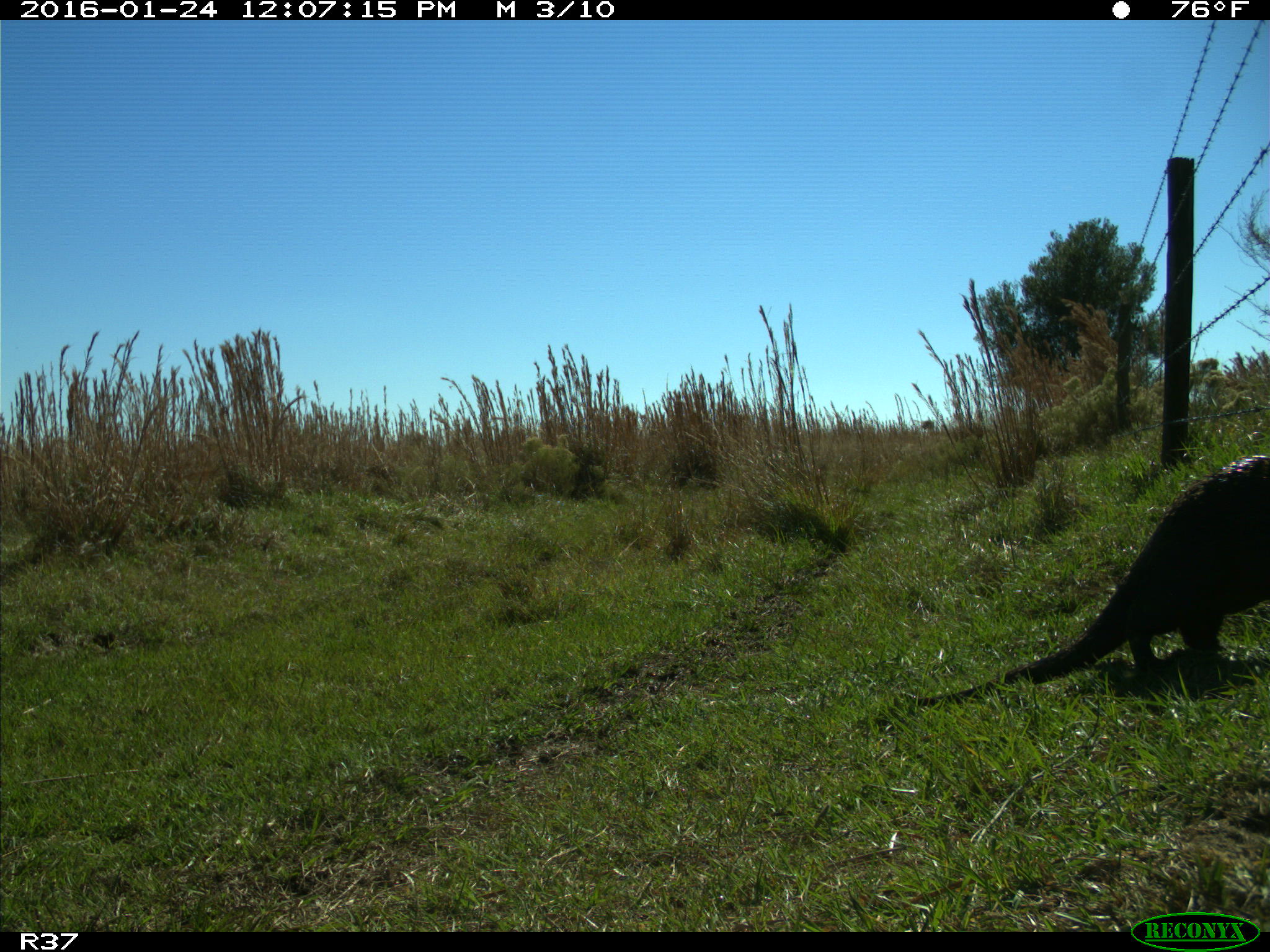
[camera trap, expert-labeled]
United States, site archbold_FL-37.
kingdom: Animalia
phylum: Chordata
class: Mammalia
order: Carnivora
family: Mustelidae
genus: Lontra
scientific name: Lontra canadensis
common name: north american river otter